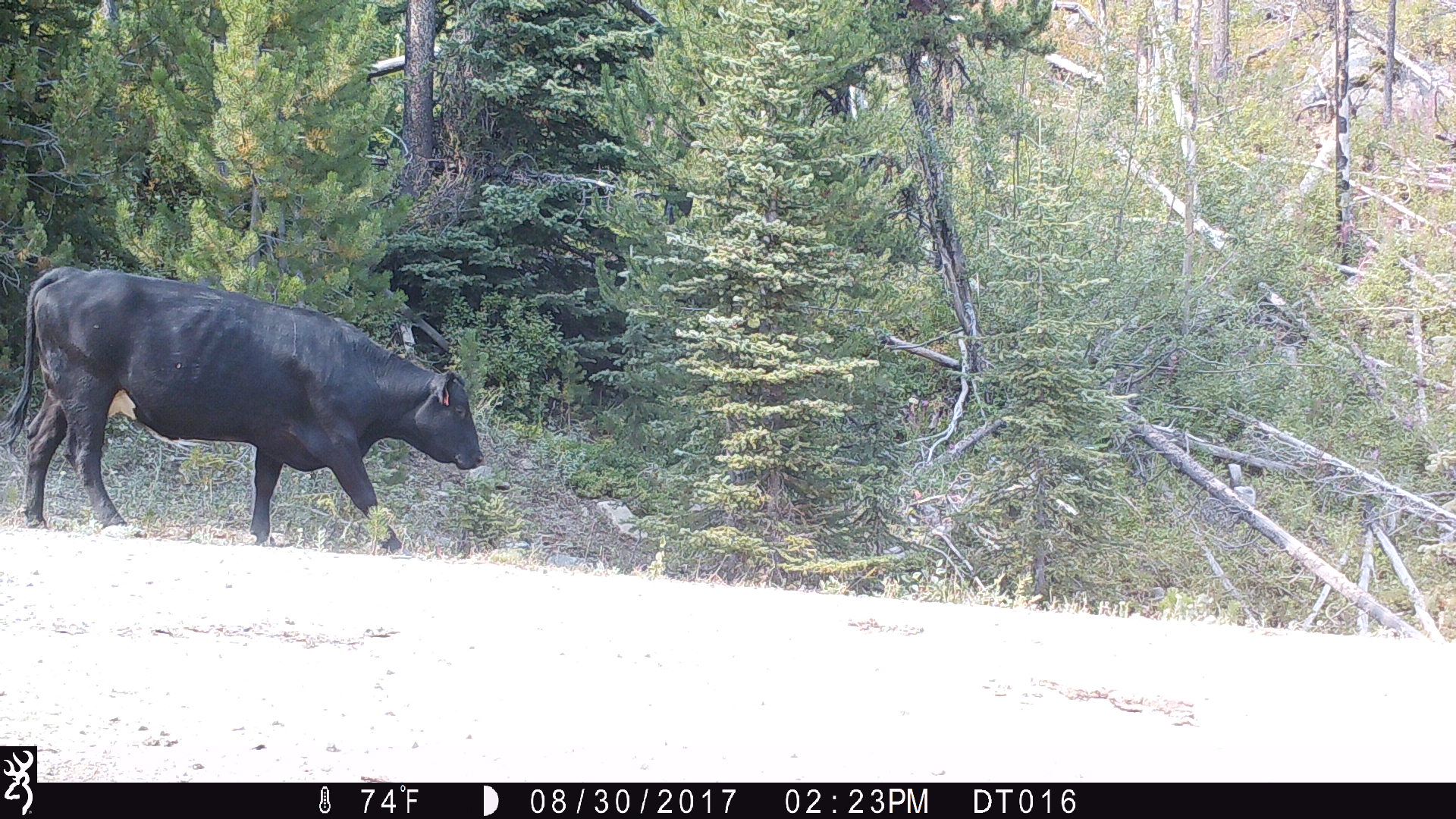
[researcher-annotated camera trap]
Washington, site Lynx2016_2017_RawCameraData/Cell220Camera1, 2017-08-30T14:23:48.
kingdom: Animalia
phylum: Chordata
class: Mammalia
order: Artiodactyla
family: Bovidae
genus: Bos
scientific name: Bos taurus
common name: domestic cattle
Domestic cattle (Bos taurus). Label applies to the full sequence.